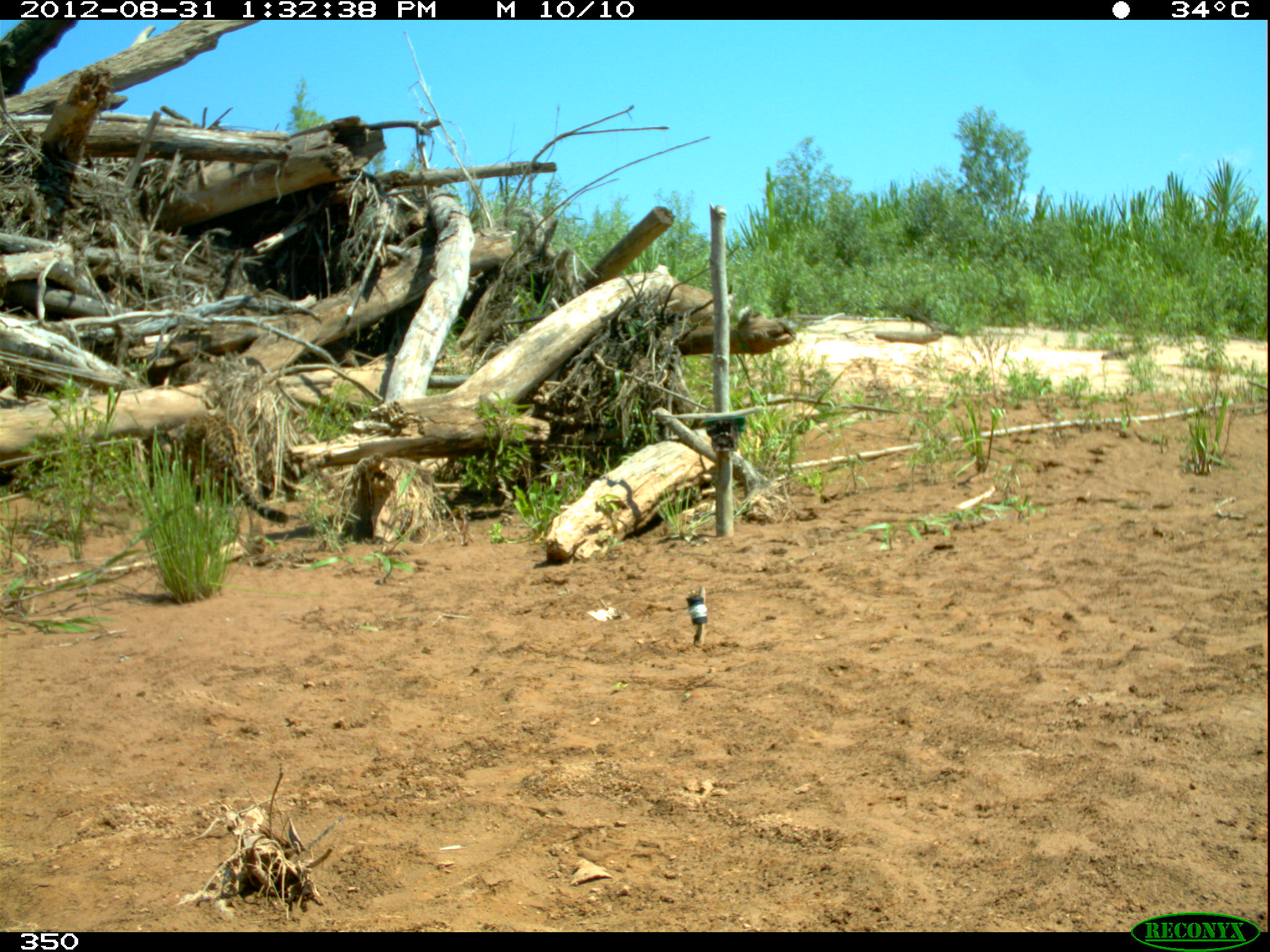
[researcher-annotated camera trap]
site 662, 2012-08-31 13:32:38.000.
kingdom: Animalia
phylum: Chordata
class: Mammalia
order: Carnivora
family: Felidae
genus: Panthera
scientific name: Panthera onca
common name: jaguar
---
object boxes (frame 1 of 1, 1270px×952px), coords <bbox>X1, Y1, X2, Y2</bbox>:
panthera onca: <bbox>141, 413, 290, 555</bbox>